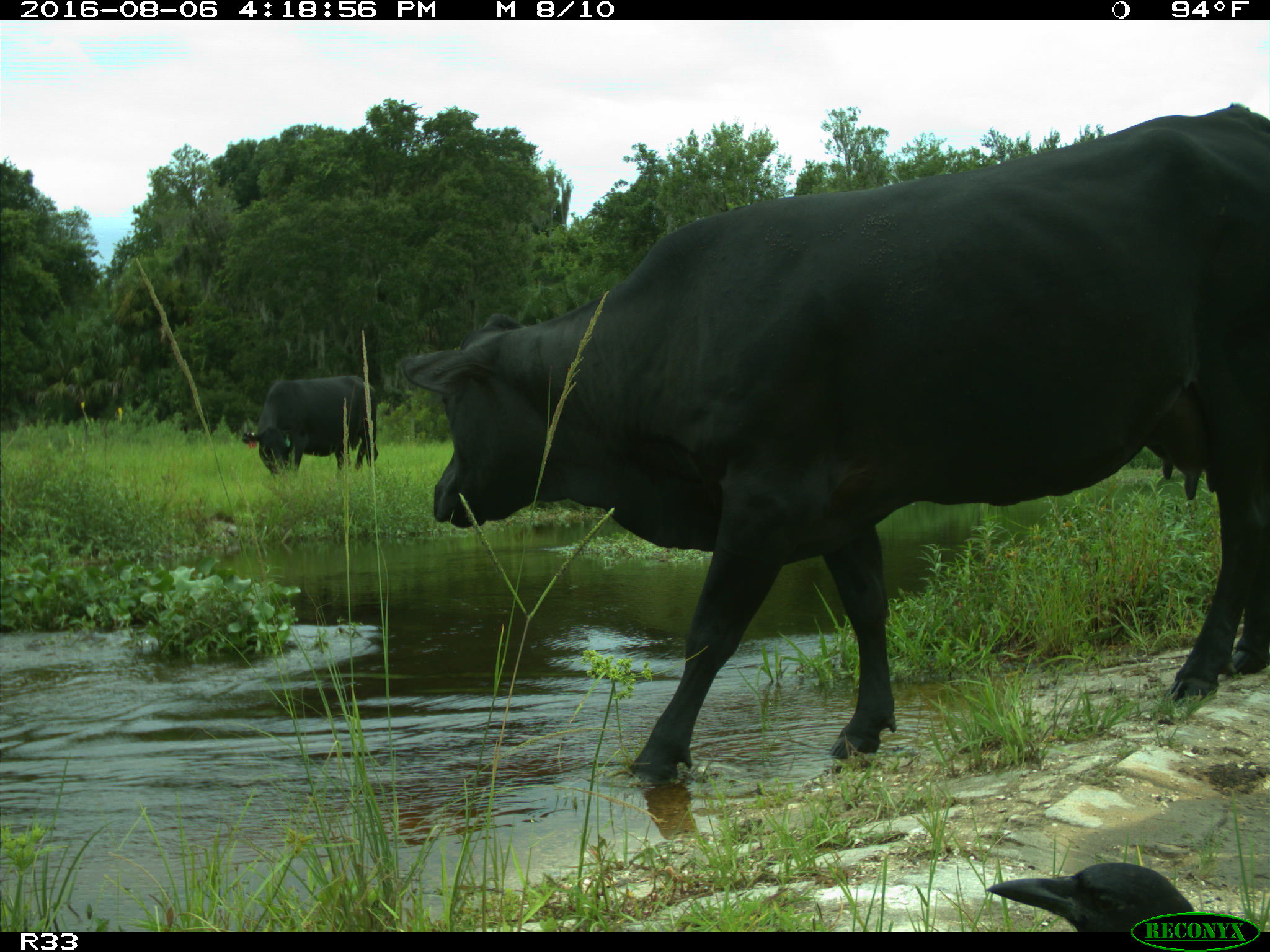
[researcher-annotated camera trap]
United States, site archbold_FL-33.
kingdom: Animalia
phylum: Chordata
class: Mammalia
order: Artiodactyla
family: Bovidae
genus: Bos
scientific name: Bos taurus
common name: domestic cow